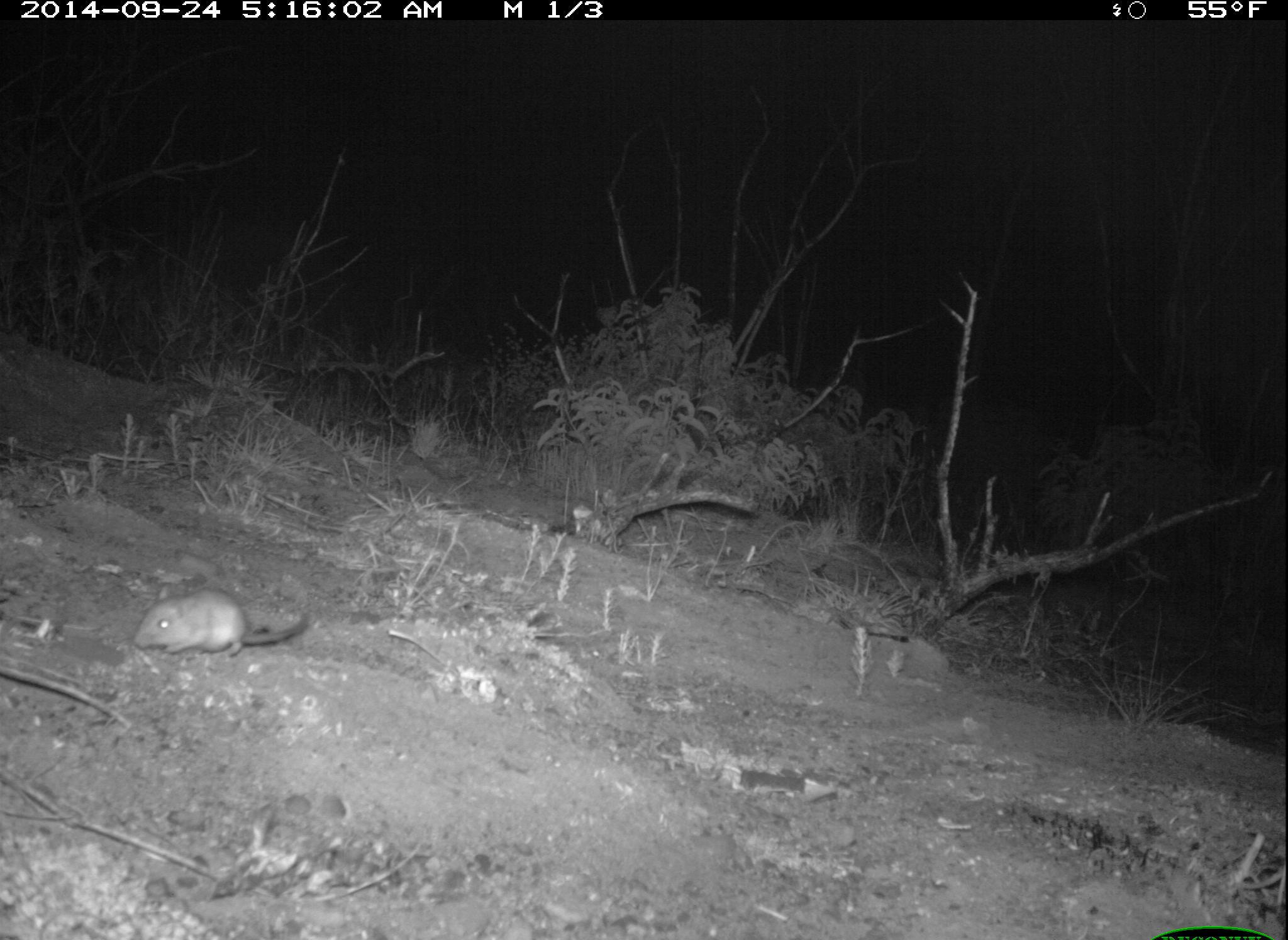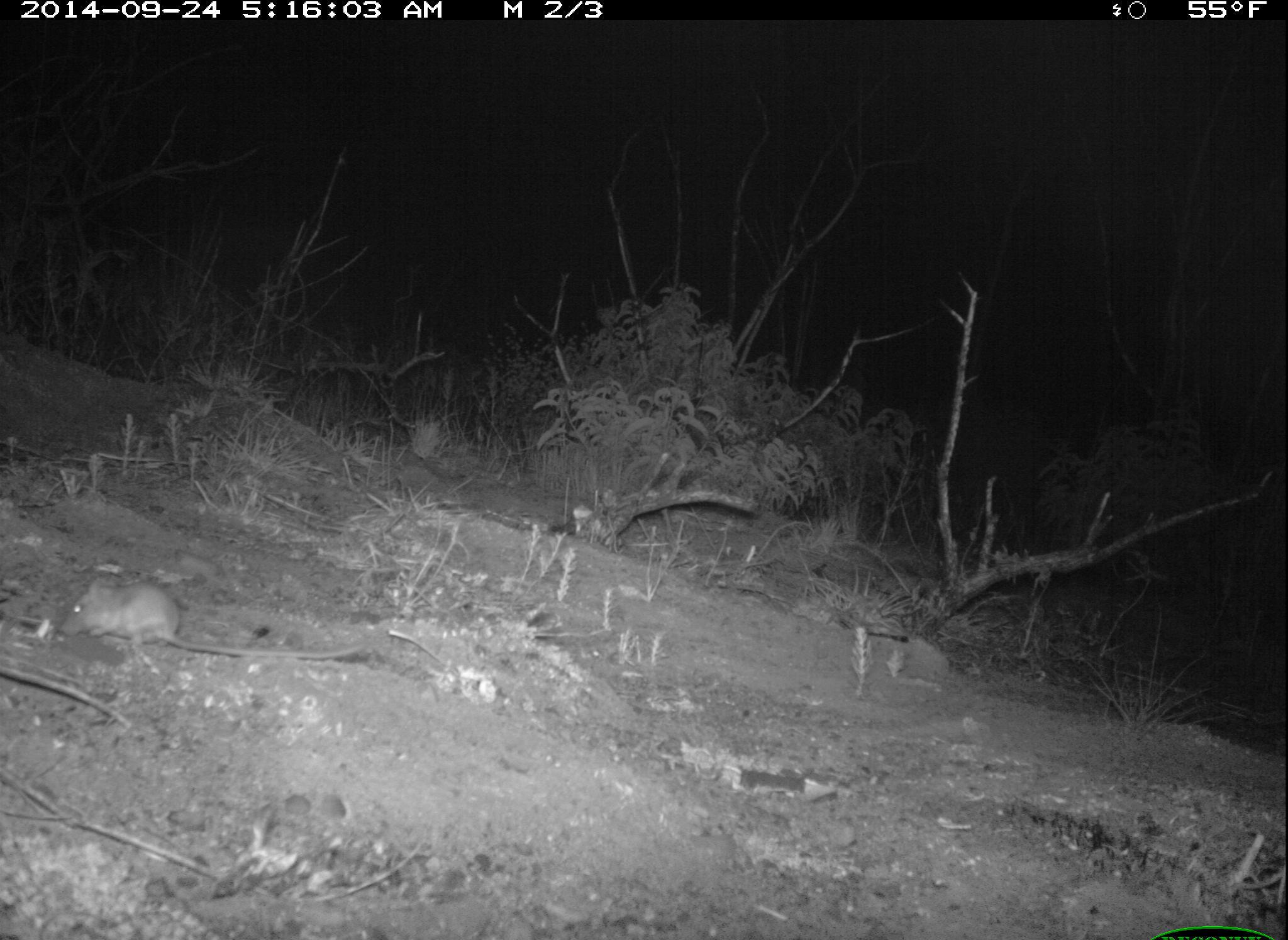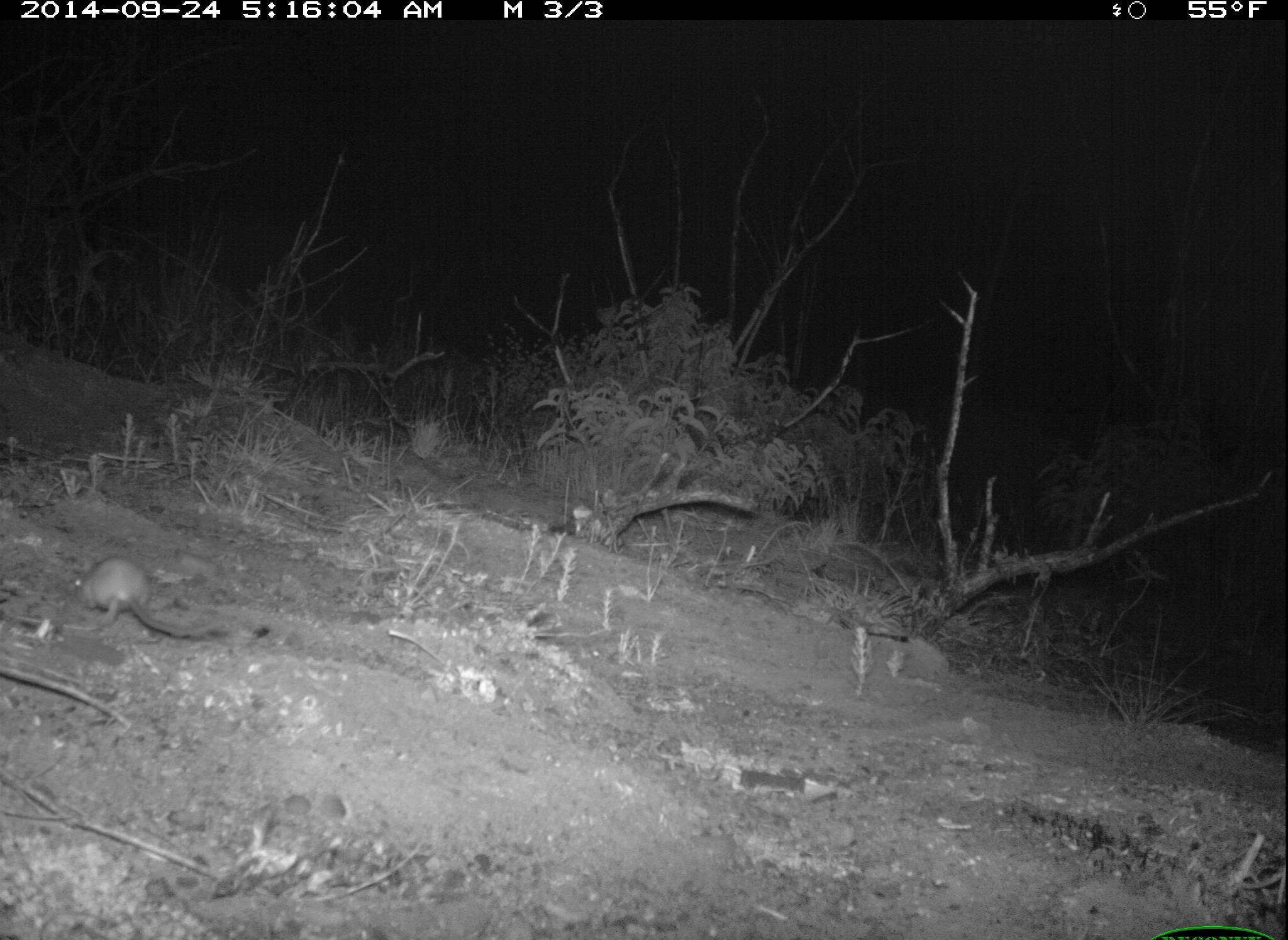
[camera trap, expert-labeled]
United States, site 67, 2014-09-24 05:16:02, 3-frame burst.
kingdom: Animalia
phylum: Chordata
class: Mammalia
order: Rodentia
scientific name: Rodentia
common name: rodent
Rodent (Rodentia).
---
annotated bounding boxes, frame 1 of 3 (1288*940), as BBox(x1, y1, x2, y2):
rodent: BBox(134, 587, 309, 660)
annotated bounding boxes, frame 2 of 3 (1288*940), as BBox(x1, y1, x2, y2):
rodent: BBox(56, 575, 370, 662)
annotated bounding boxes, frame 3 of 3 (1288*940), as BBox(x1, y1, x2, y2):
rodent: BBox(73, 556, 225, 636)